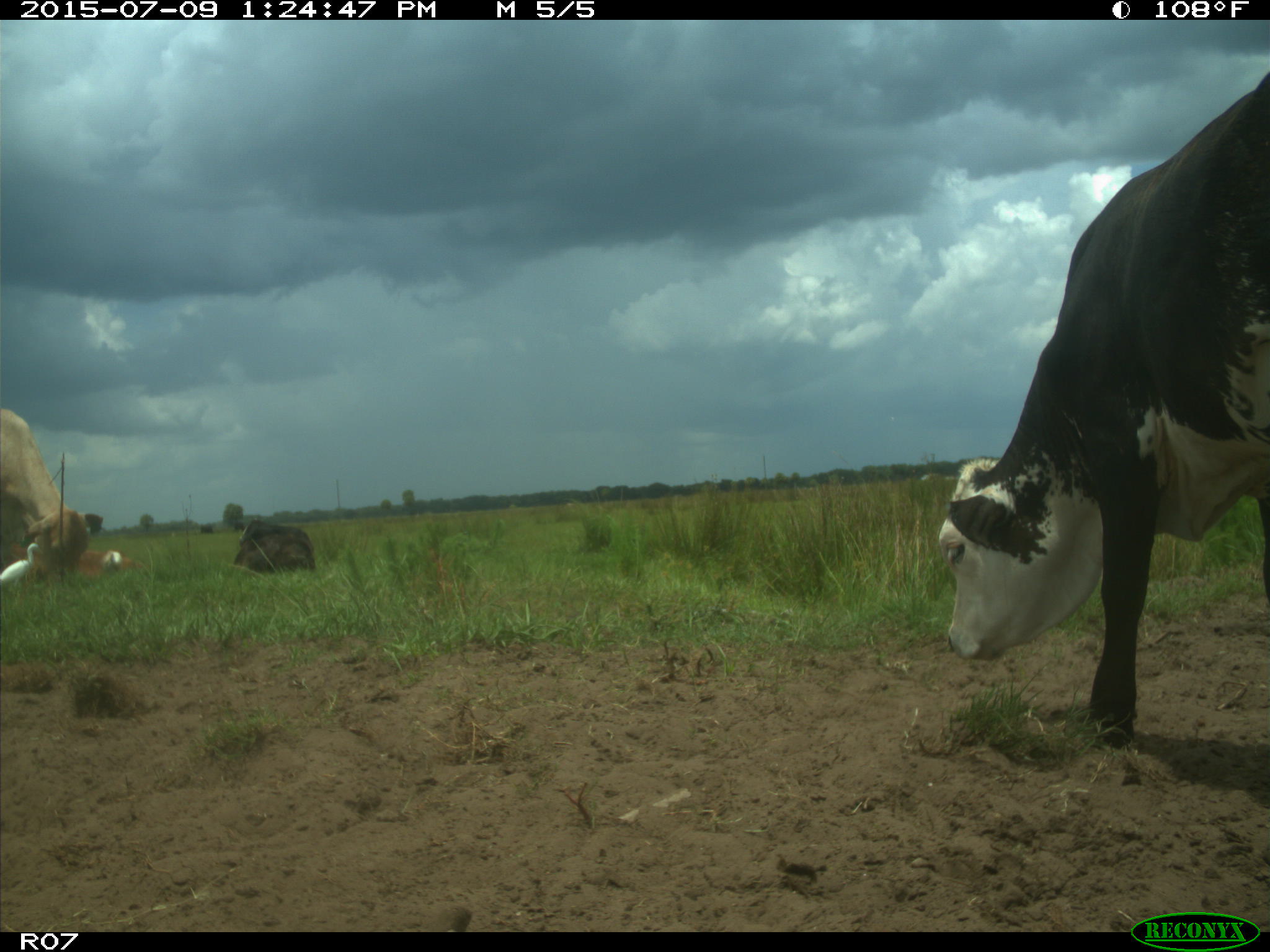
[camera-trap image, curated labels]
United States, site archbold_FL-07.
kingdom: Animalia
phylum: Chordata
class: Mammalia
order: Artiodactyla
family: Bovidae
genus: Bos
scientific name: Bos taurus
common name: domestic cow